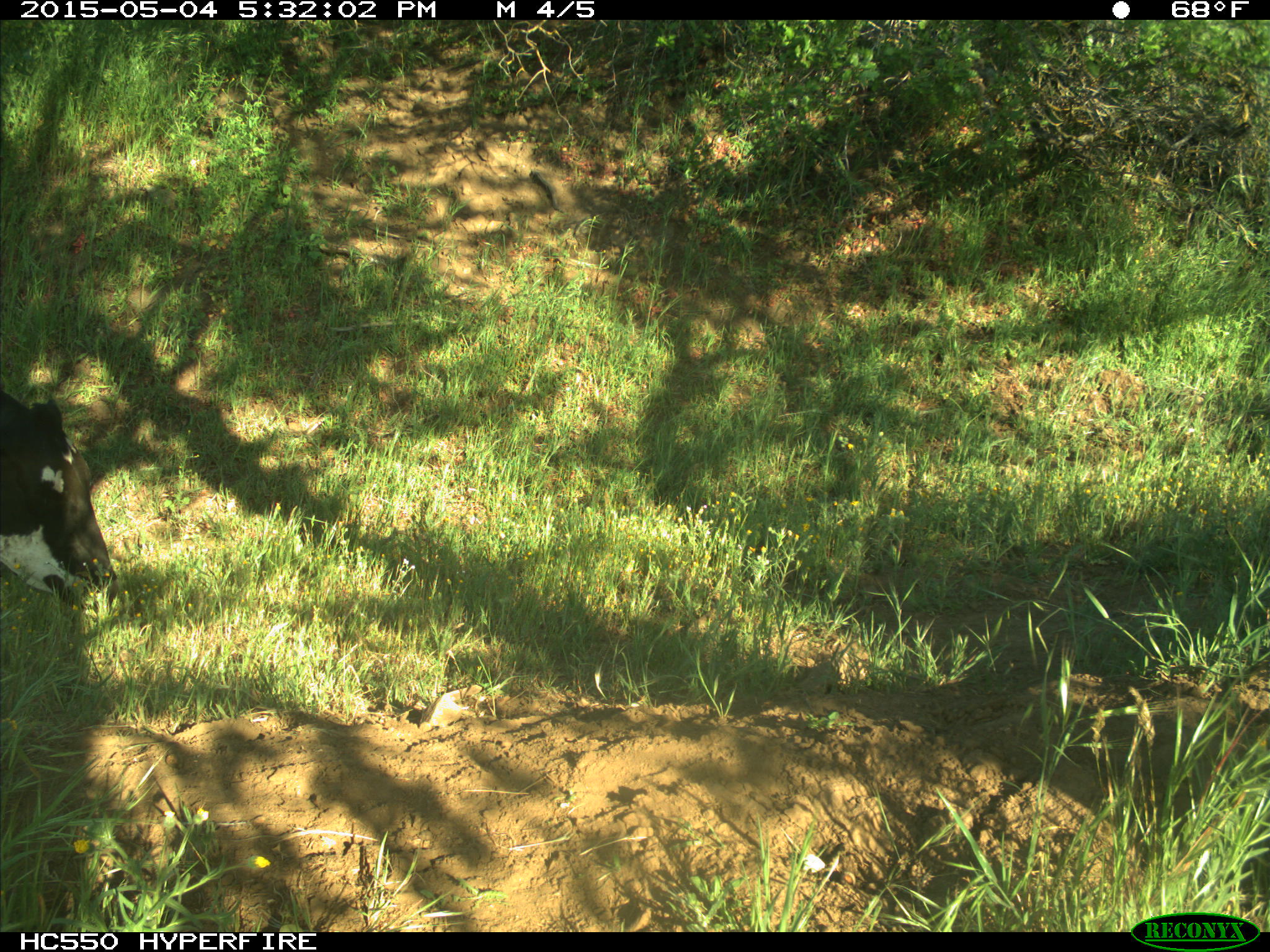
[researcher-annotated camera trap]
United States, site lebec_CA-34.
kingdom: Animalia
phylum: Chordata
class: Mammalia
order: Artiodactyla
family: Bovidae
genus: Bos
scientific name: Bos taurus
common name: domestic cow